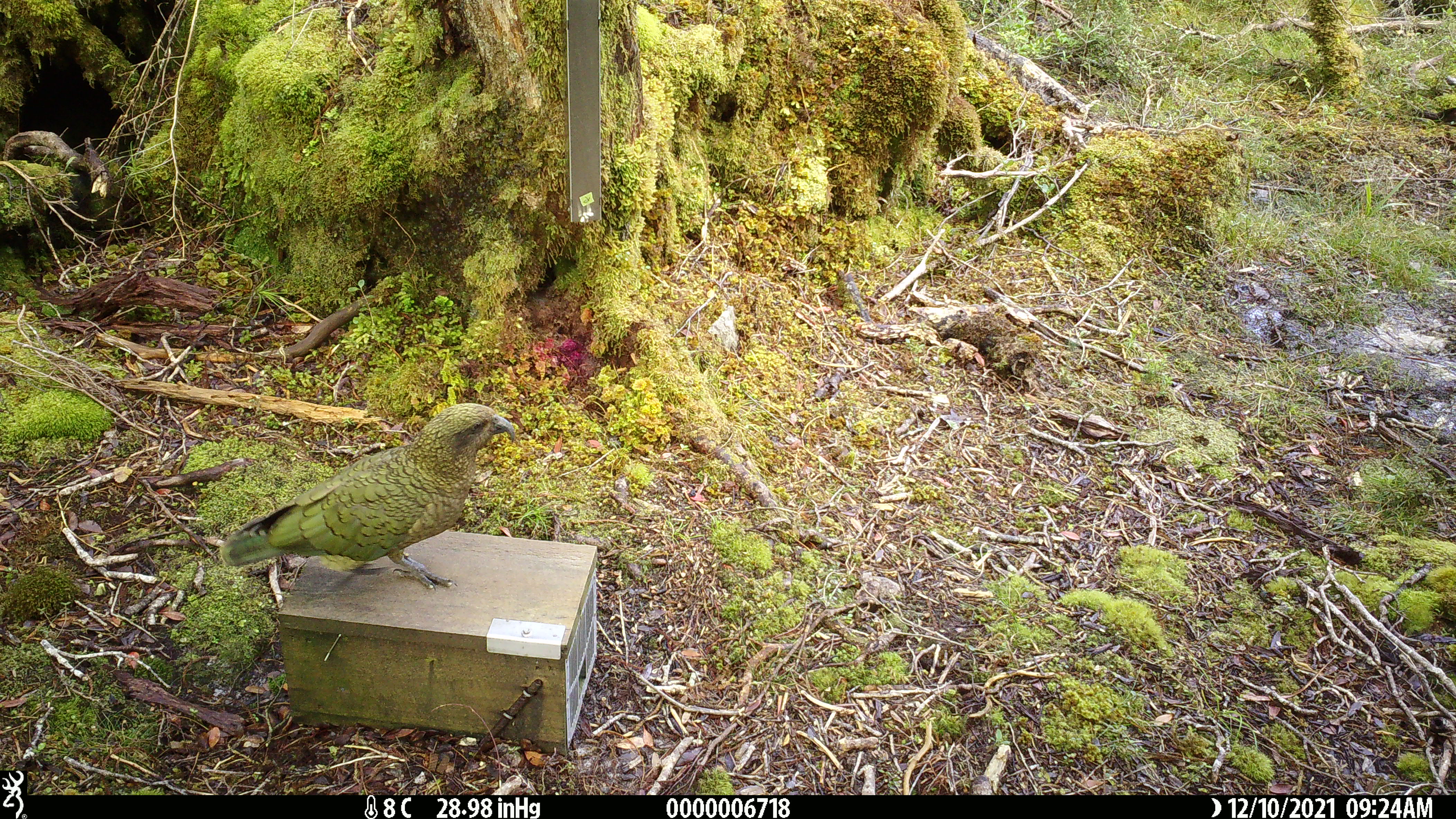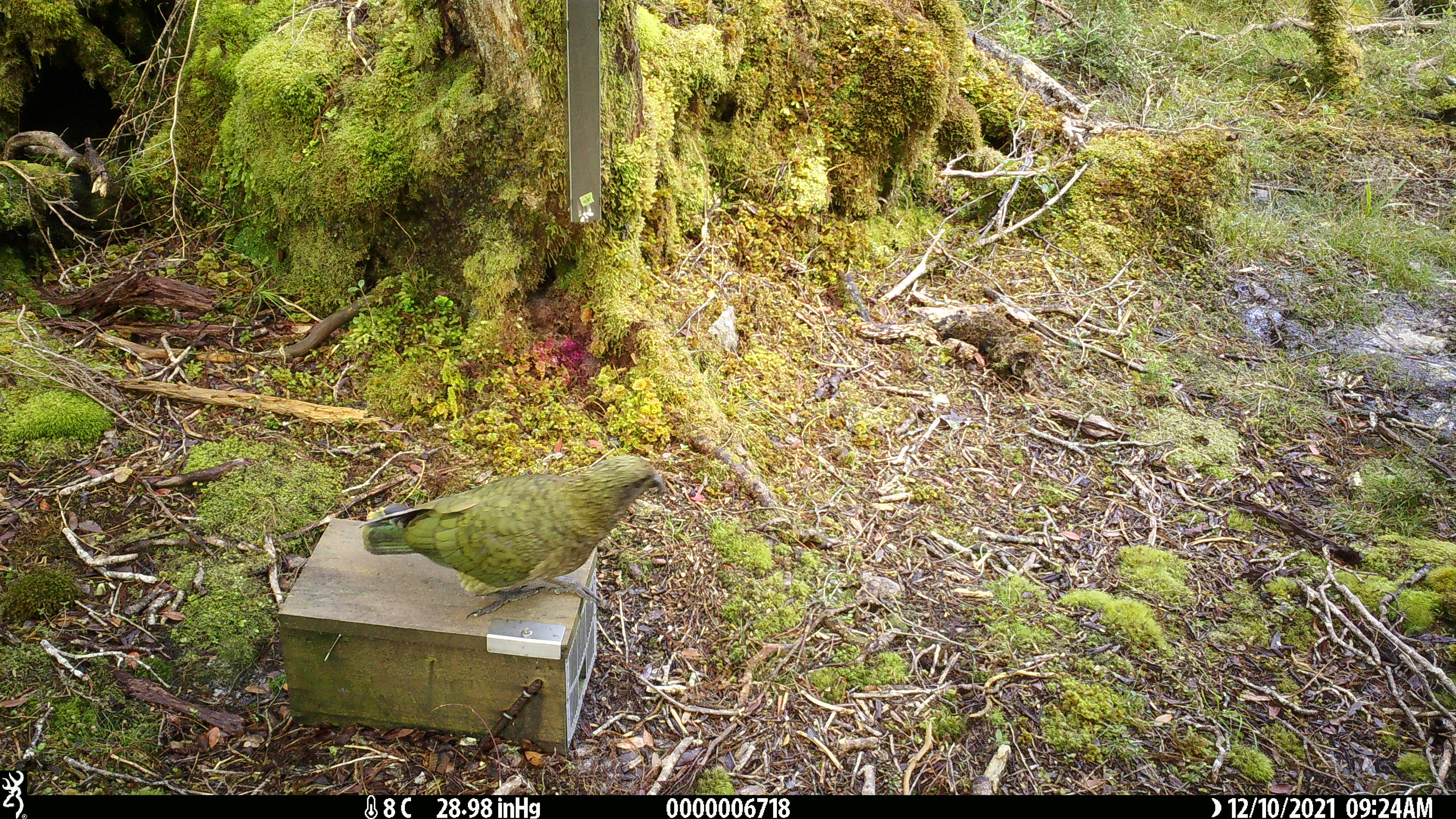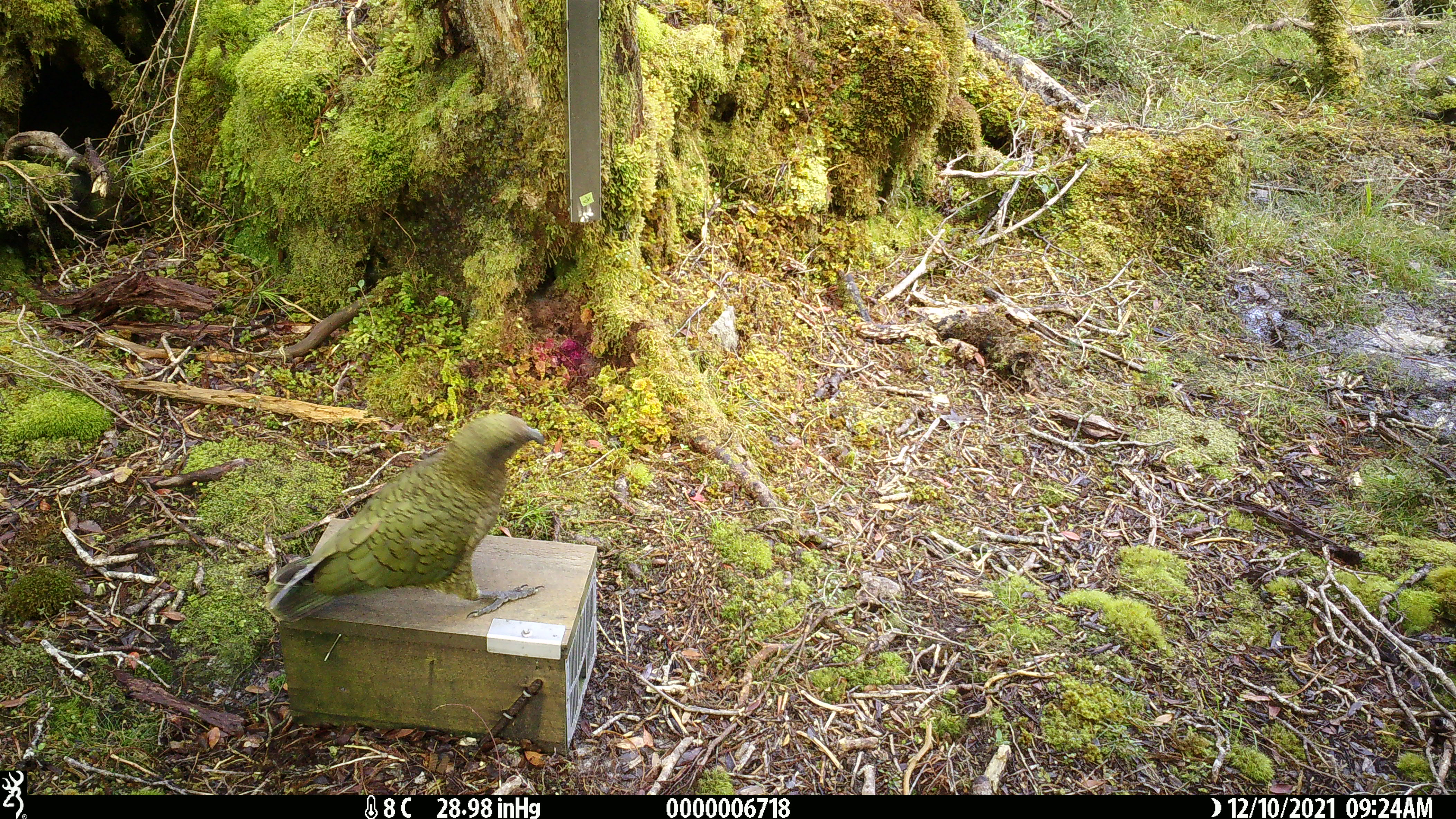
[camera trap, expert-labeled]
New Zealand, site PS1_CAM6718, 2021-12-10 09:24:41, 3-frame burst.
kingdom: Animalia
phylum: Chordata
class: Aves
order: Psittaciformes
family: Strigopidae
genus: Nestor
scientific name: Nestor notabilis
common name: kea